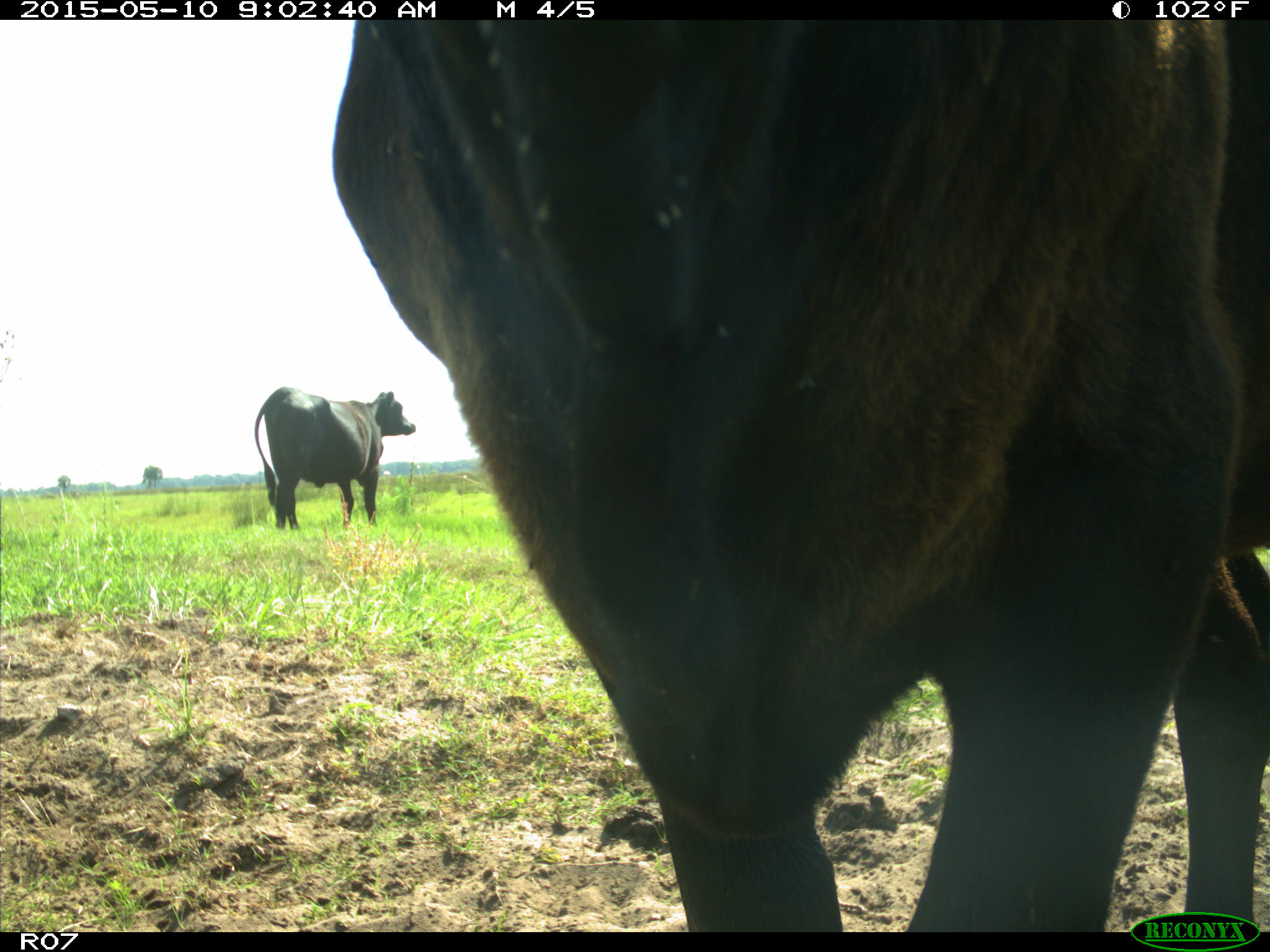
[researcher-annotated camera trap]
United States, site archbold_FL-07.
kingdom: Animalia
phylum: Chordata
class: Mammalia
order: Artiodactyla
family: Bovidae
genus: Bos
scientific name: Bos taurus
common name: domestic cow